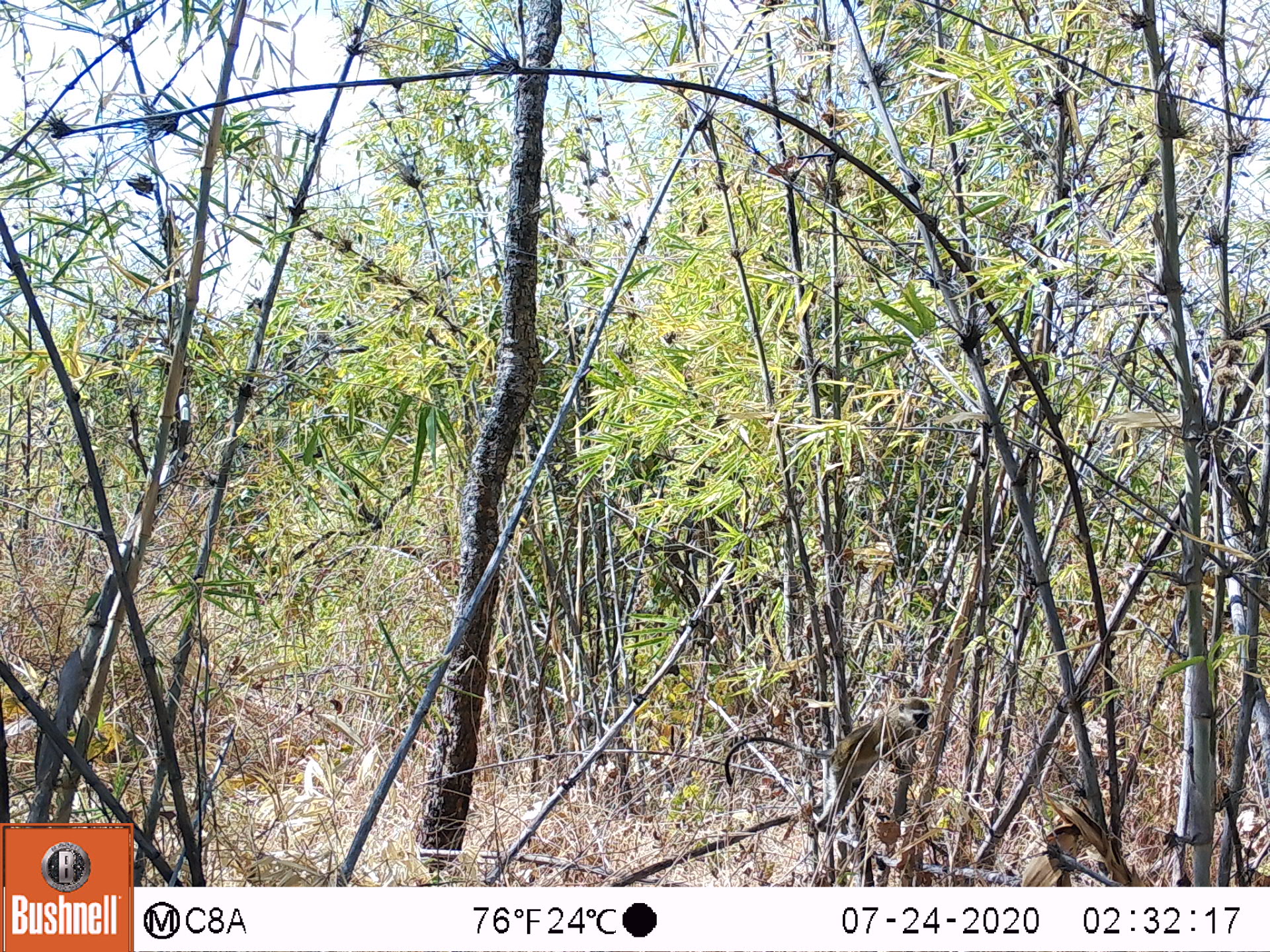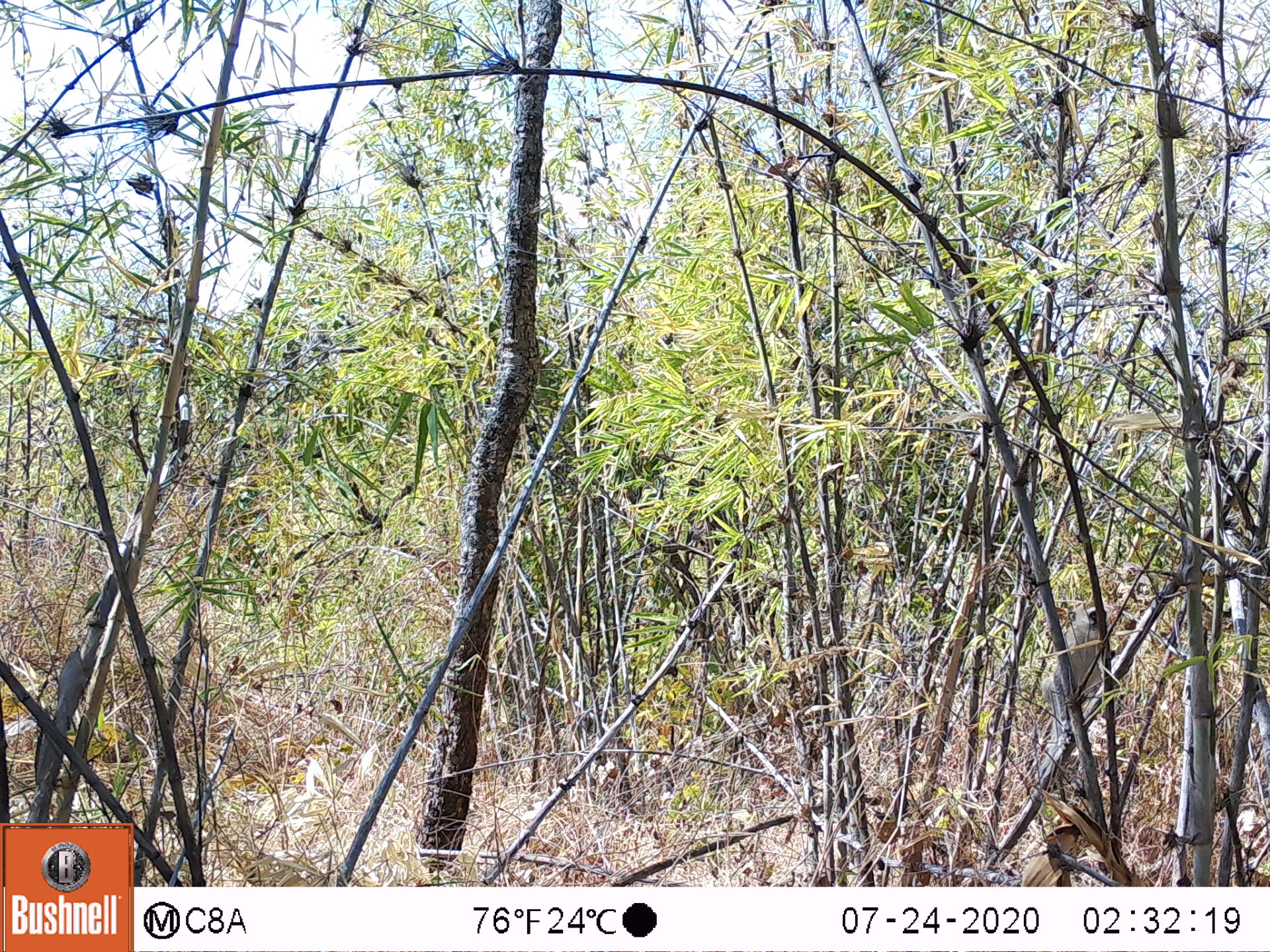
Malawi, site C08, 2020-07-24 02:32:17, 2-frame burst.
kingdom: Animalia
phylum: Chordata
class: Mammalia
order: Primates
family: Cercopithecidae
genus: Chlorocebus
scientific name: Chlorocebus pygerythrus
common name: vervet monkey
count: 1